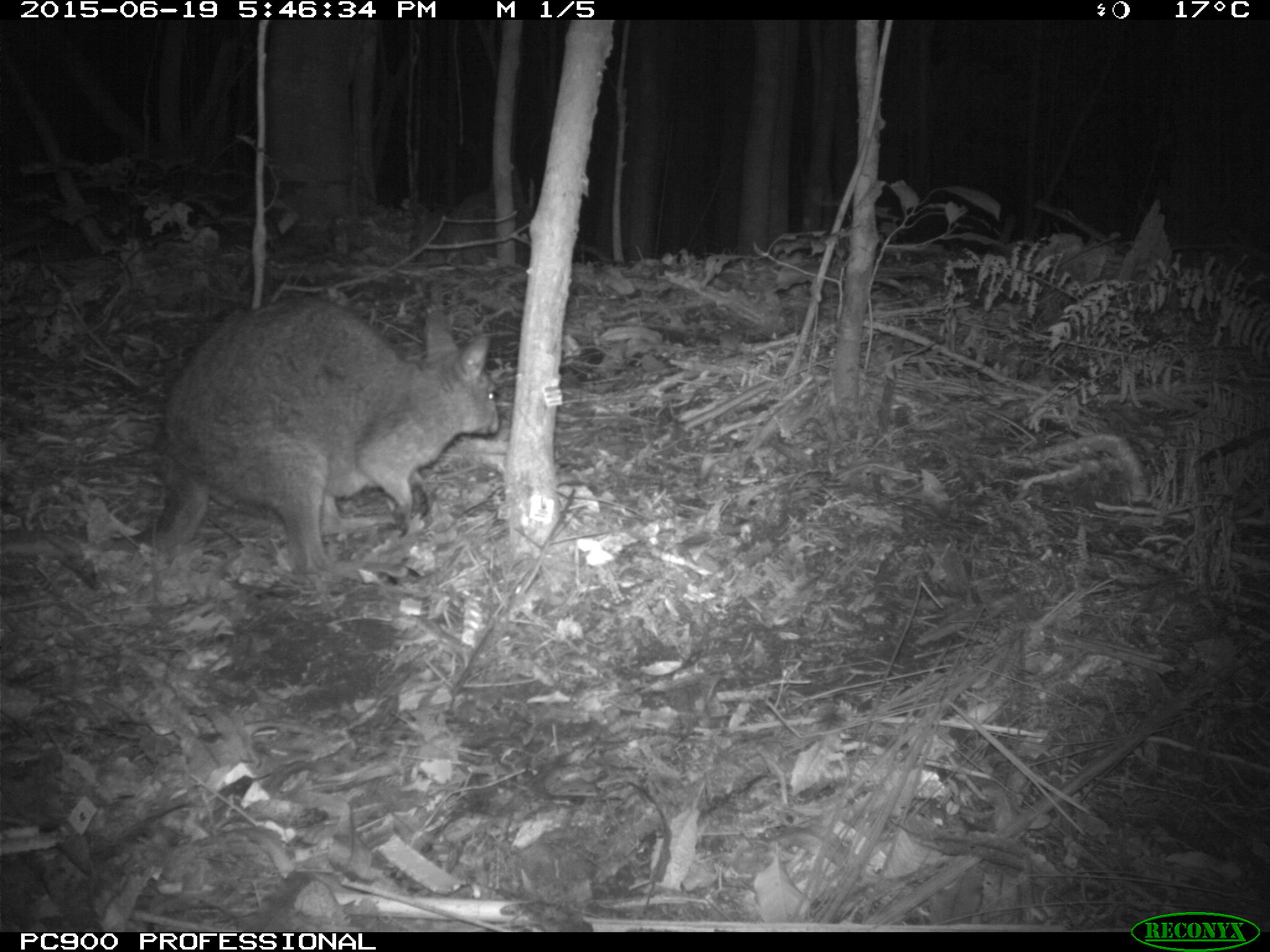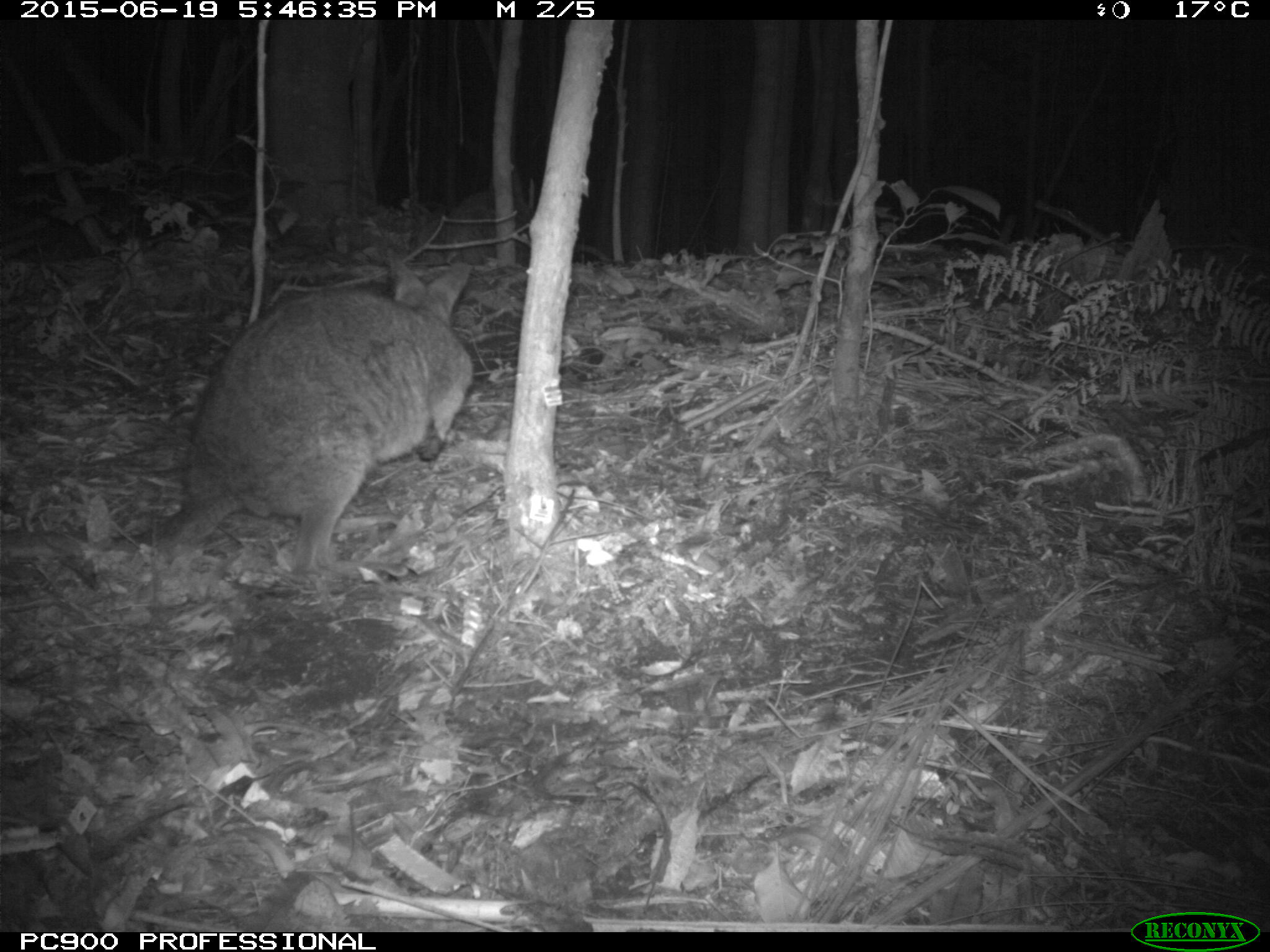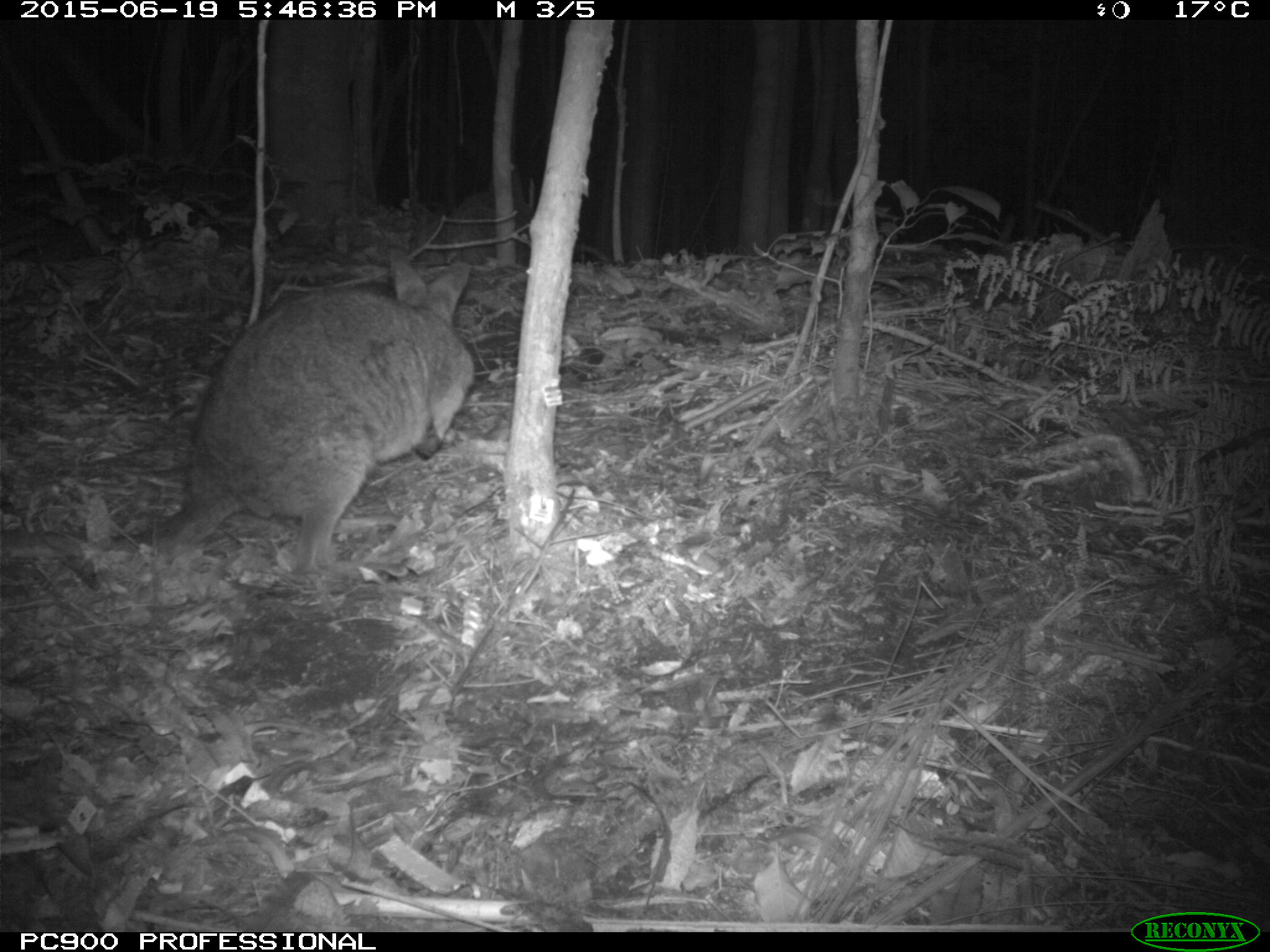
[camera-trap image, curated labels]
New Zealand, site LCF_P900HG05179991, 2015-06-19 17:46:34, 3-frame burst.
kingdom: Animalia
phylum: Chordata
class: Mammalia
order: Diprotodontia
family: Macropodidae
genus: Notamacropus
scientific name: Notamacropus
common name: wallaby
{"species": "wallaby (Notamacropus)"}